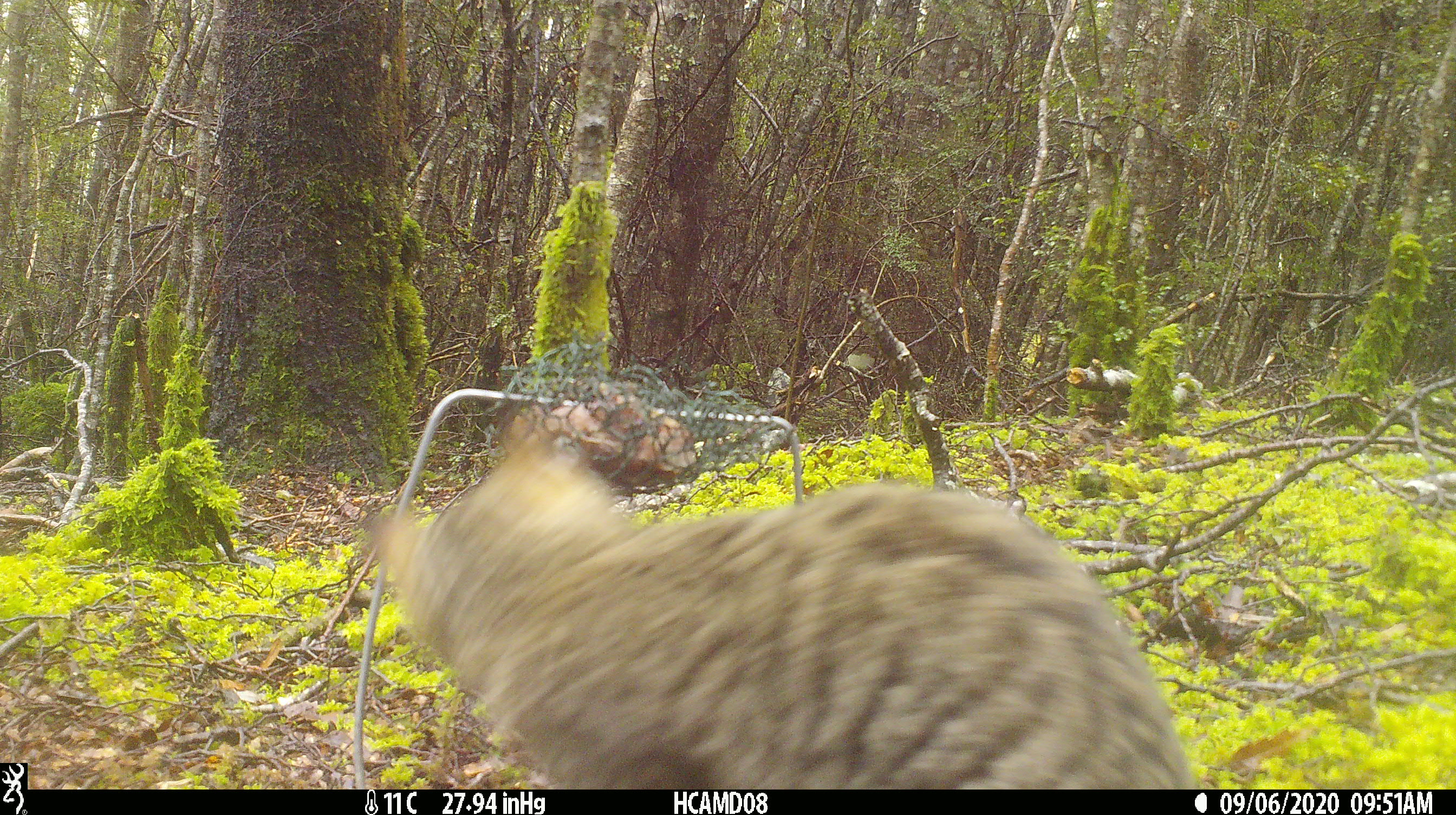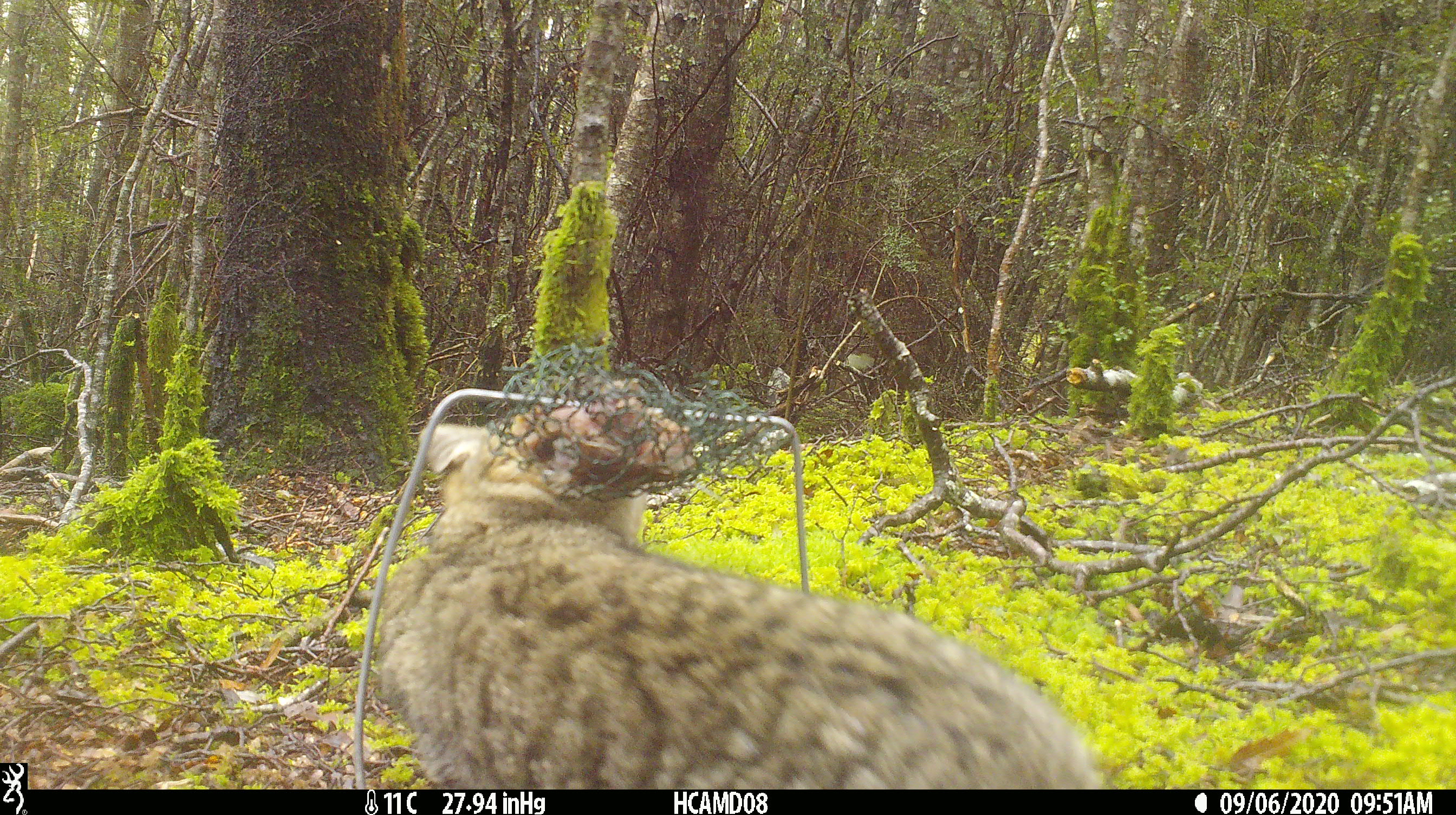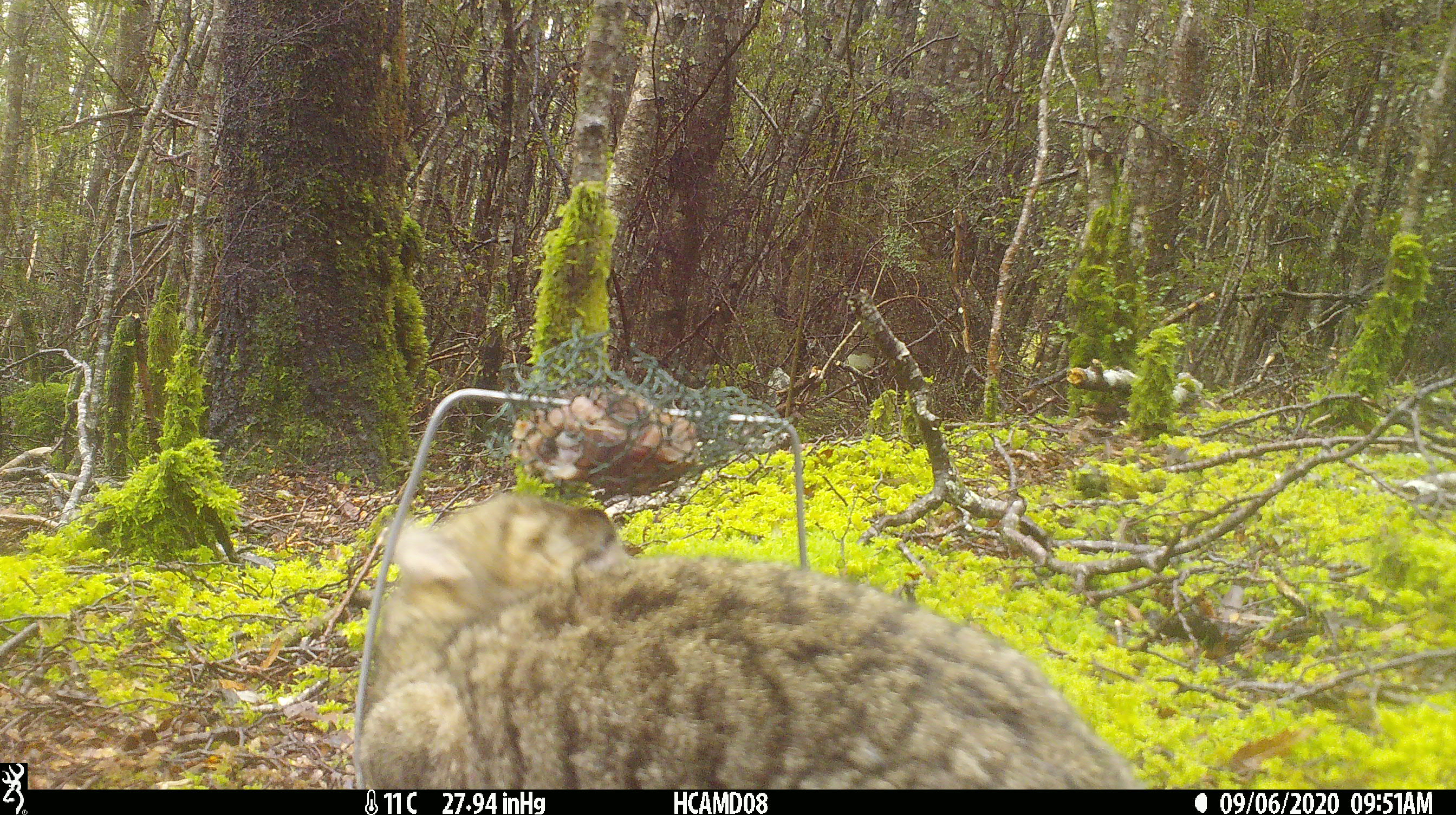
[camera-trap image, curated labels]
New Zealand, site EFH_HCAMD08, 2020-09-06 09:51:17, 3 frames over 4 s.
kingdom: Animalia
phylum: Chordata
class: Mammalia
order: Carnivora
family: Felidae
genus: Felis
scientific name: Felis catus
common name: domestic cat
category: cat